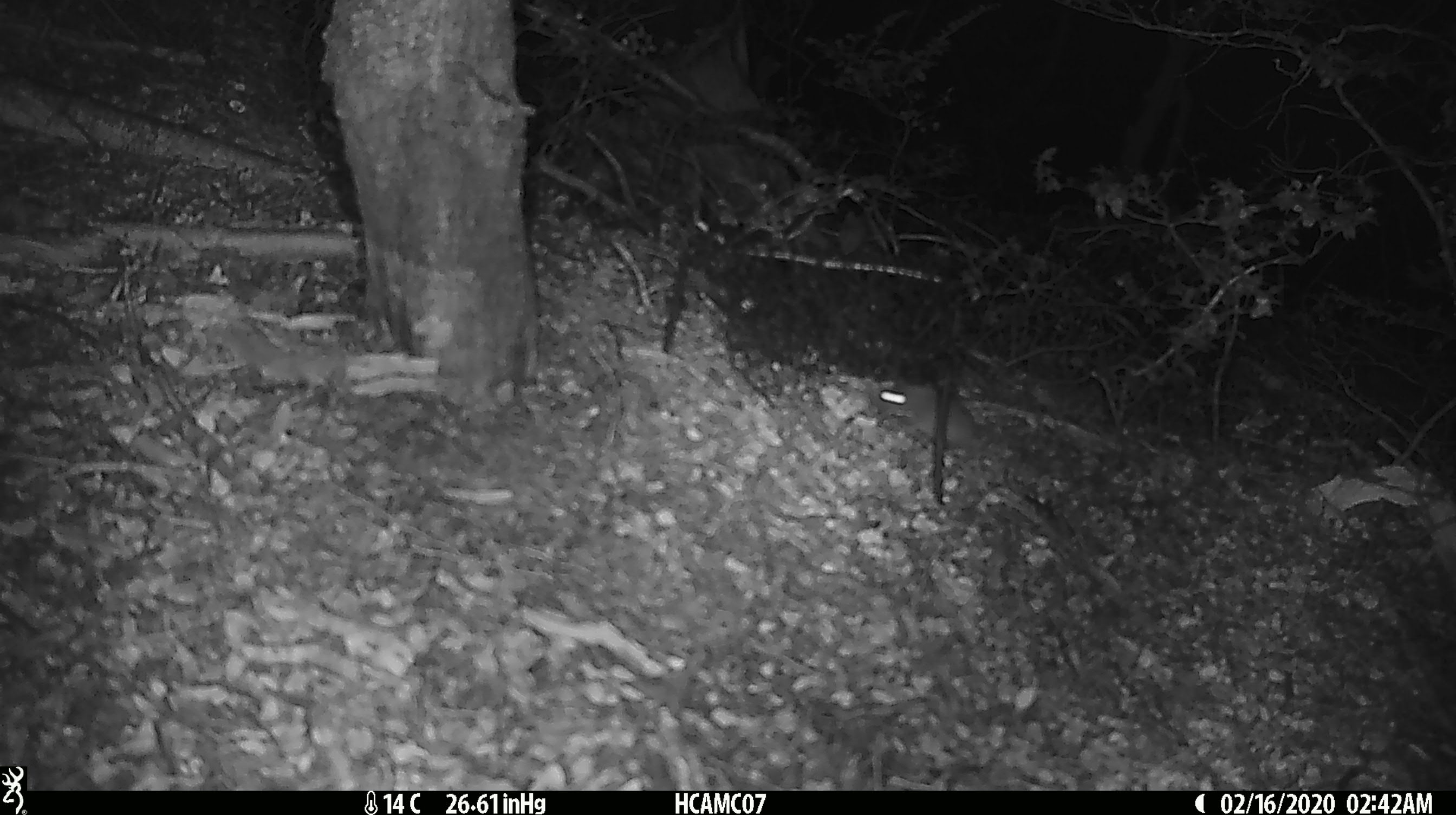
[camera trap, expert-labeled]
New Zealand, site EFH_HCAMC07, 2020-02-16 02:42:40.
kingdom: Animalia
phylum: Chordata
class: Mammalia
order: Rodentia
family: Muridae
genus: Mus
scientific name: Mus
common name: mouse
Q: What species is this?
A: Mouse (Mus).